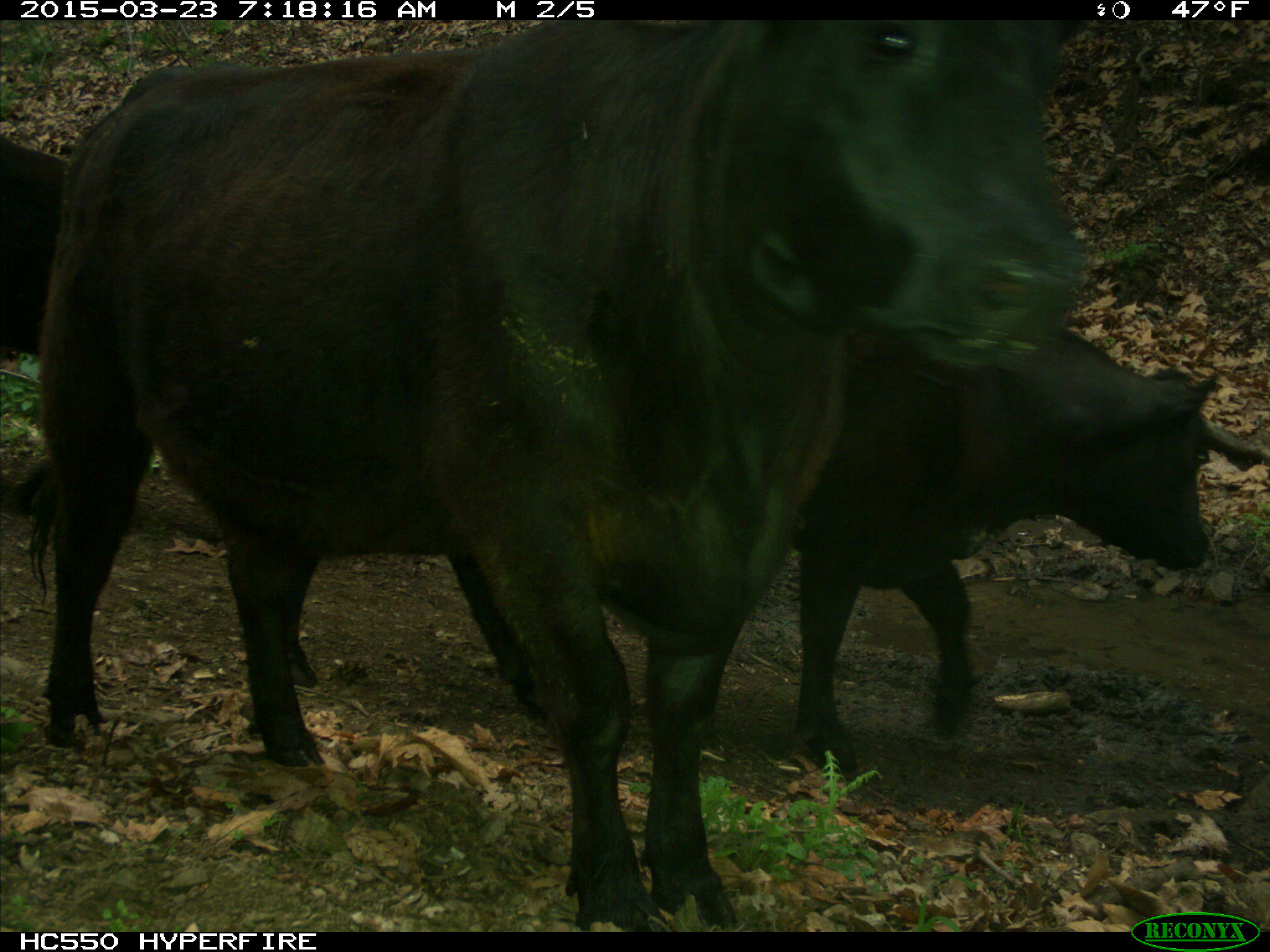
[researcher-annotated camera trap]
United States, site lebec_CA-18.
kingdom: Animalia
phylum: Chordata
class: Mammalia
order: Artiodactyla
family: Bovidae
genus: Bos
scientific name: Bos taurus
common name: domestic cow